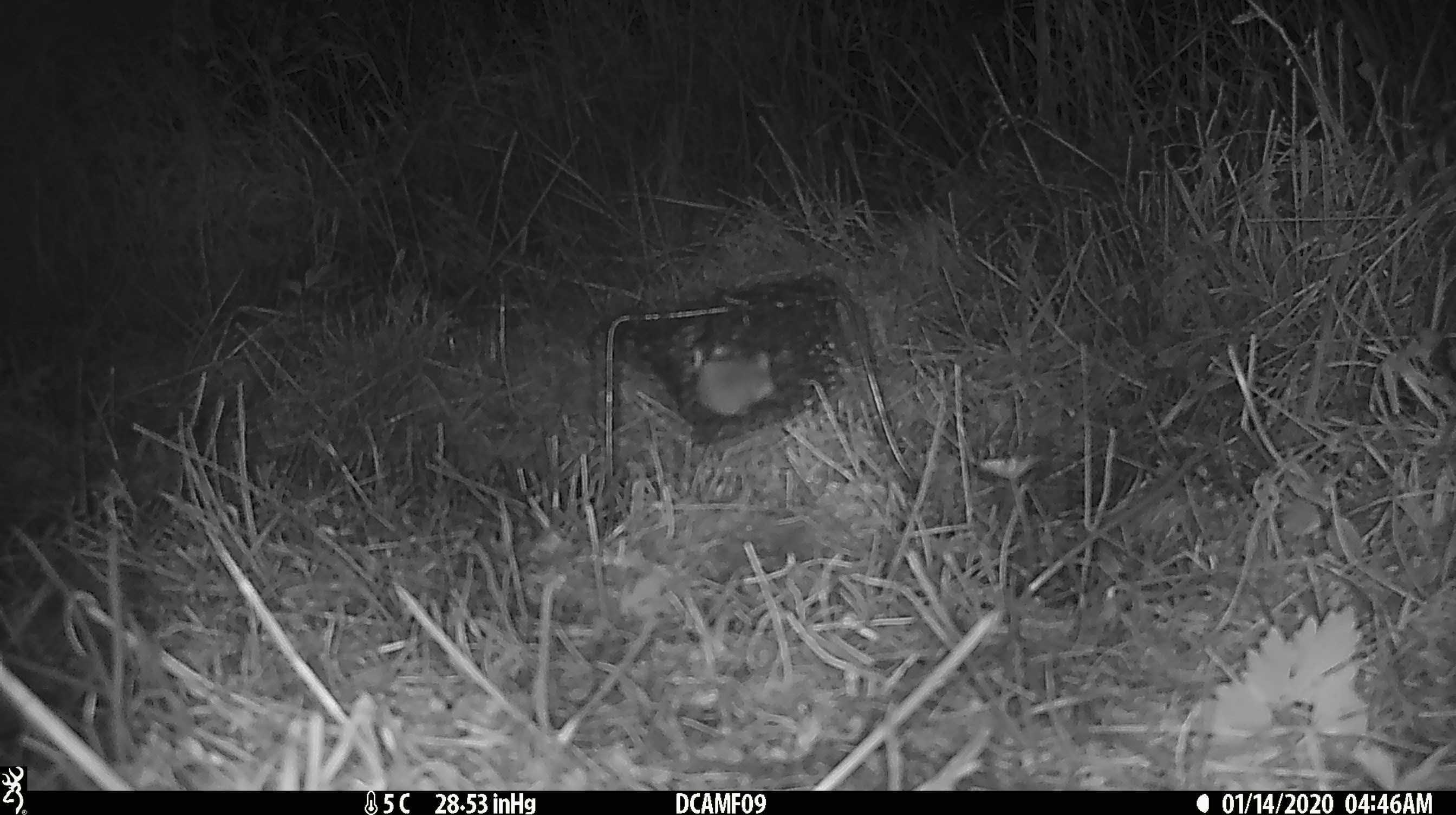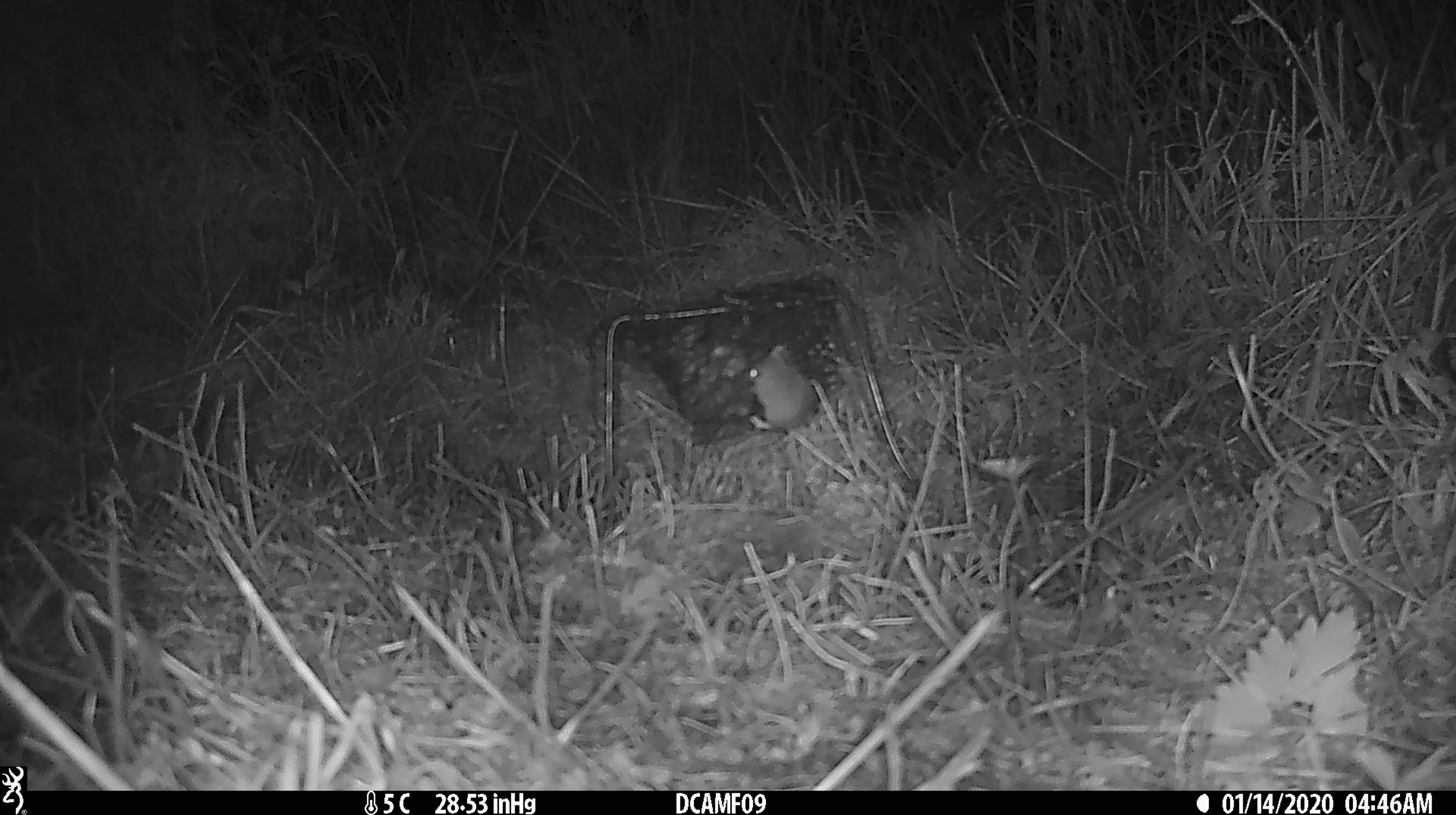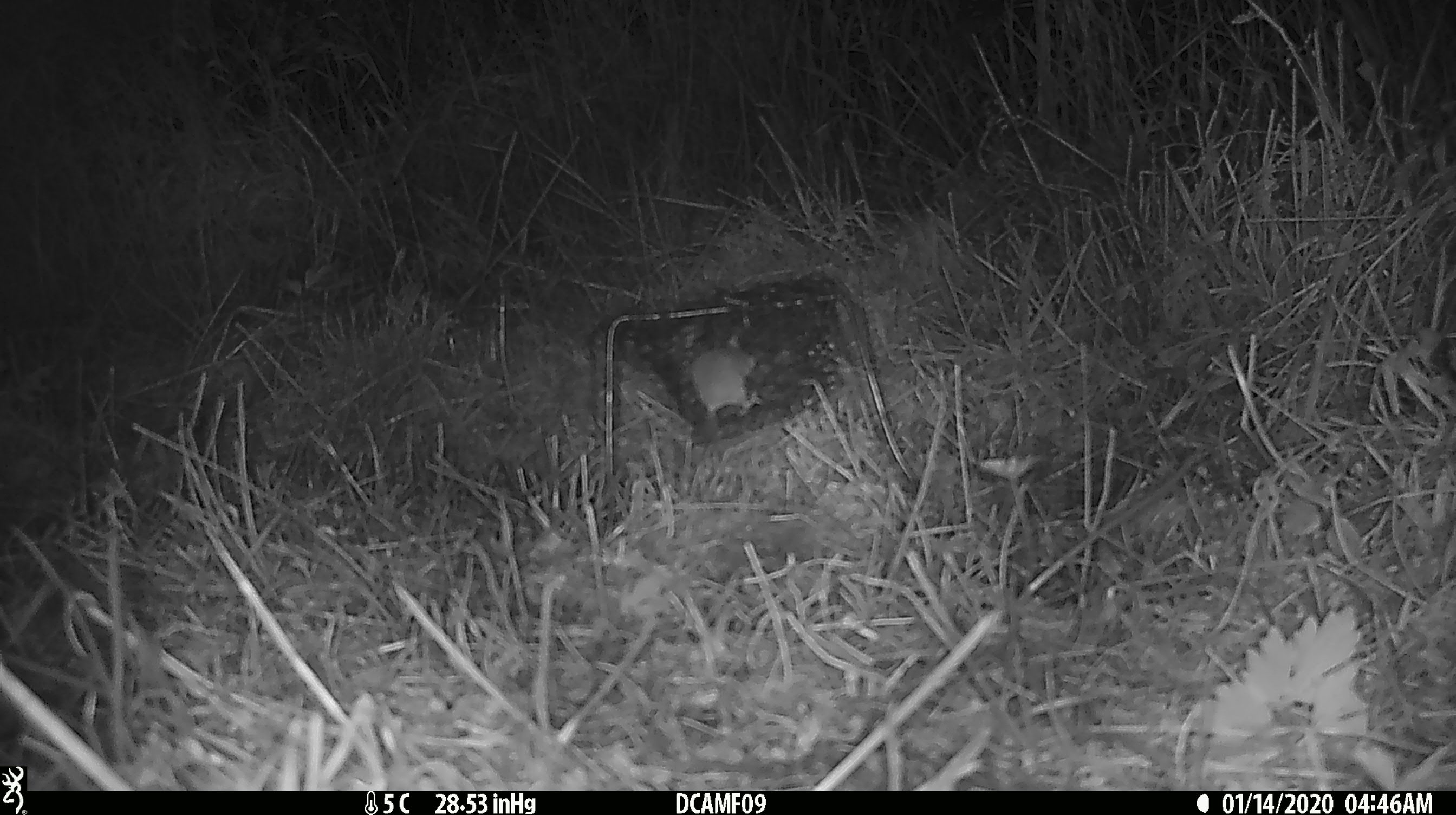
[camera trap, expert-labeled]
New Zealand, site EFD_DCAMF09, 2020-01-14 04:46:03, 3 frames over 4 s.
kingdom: Animalia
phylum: Chordata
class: Mammalia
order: Rodentia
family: Muridae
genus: Mus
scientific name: Mus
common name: mouse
Mouse (Mus).